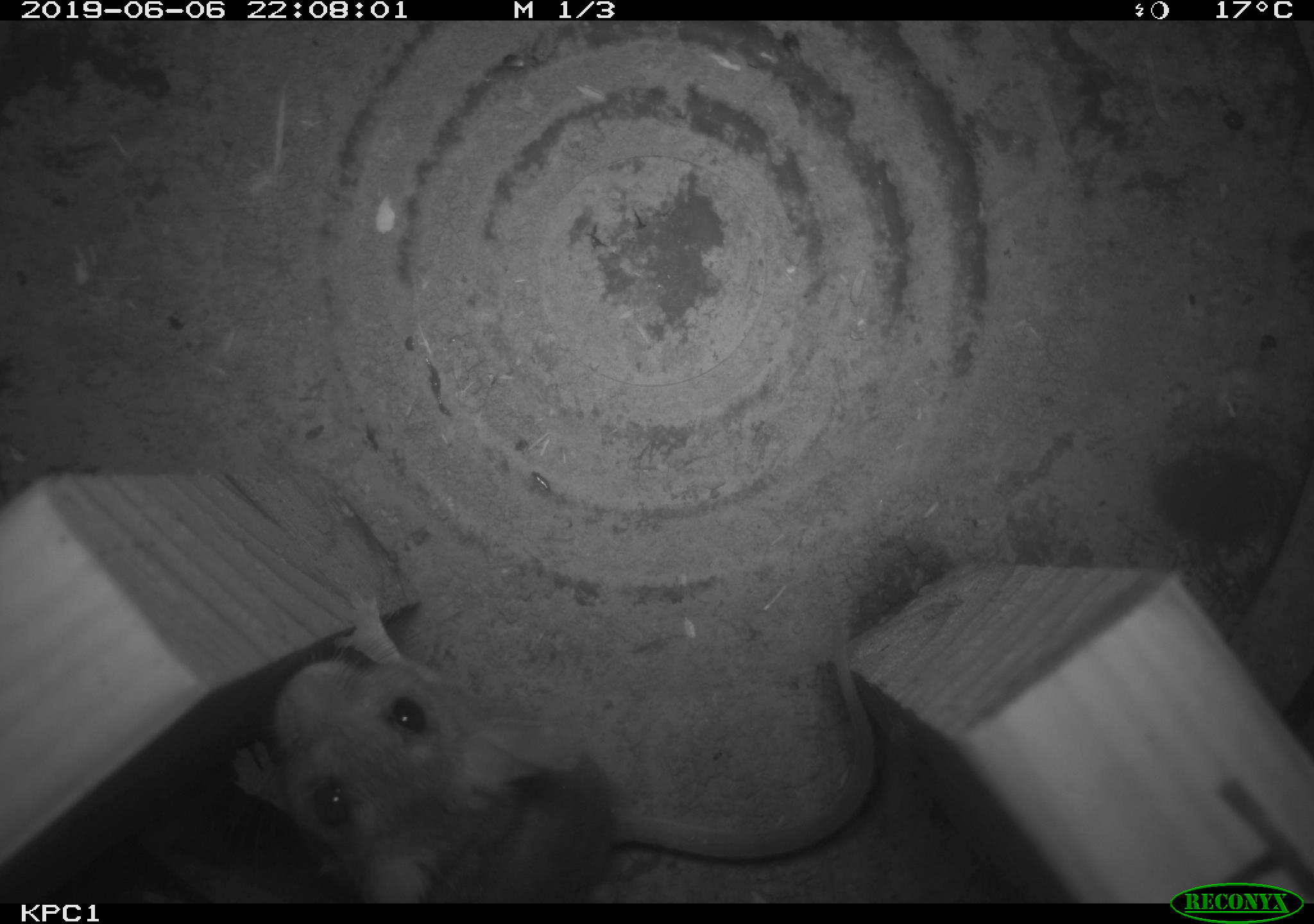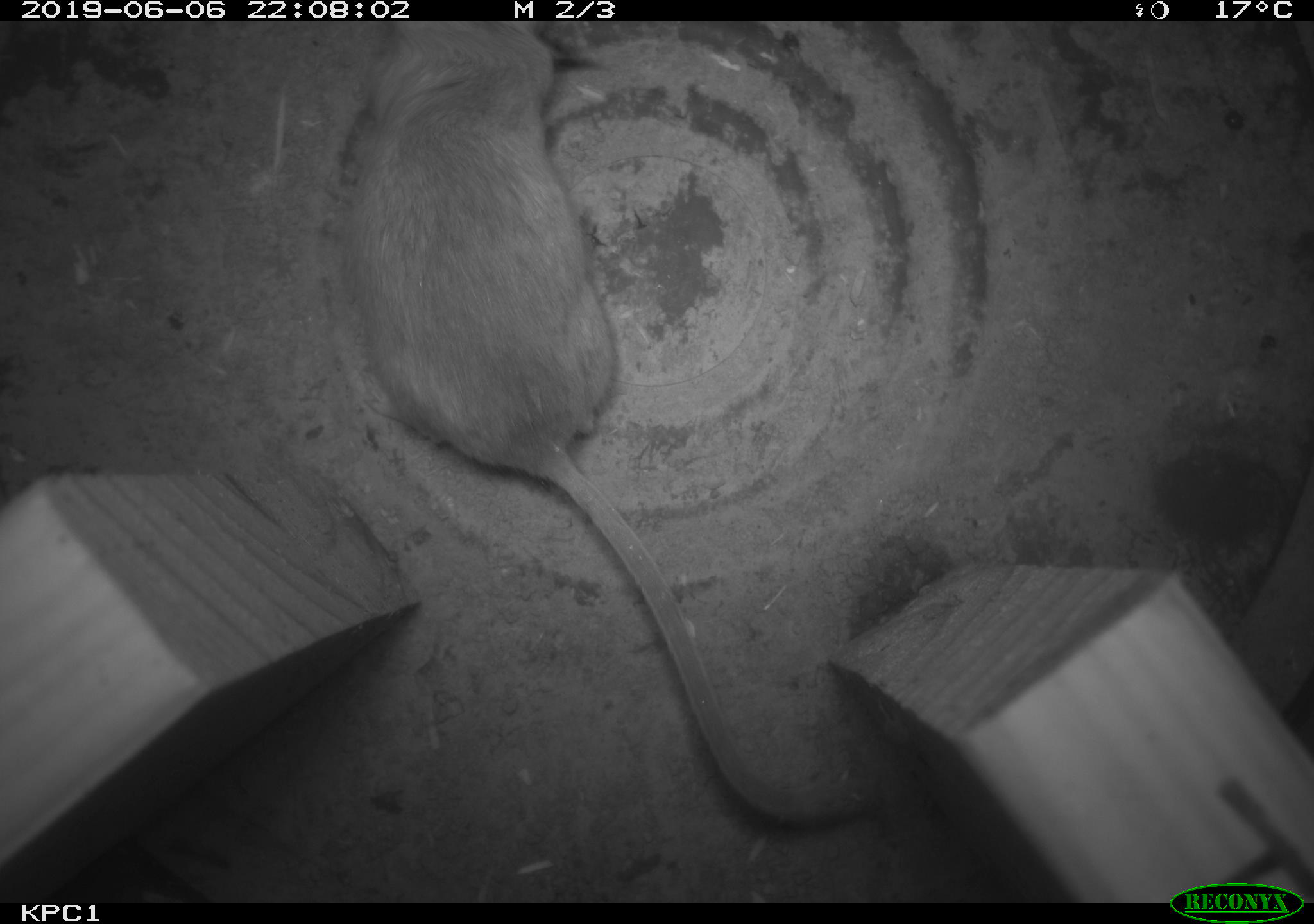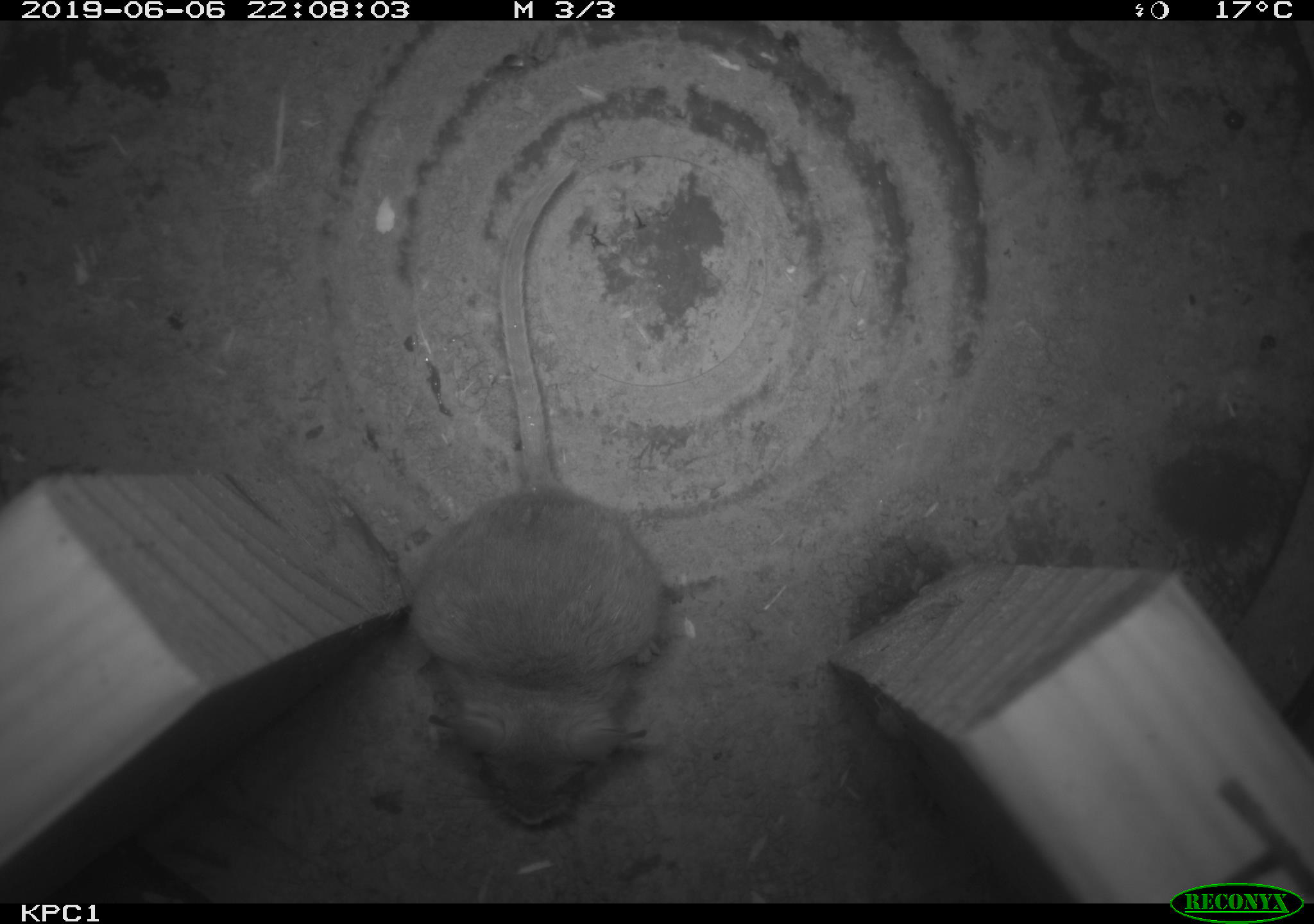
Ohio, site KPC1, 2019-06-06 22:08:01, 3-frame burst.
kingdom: Animalia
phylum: Chordata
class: Mammalia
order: Rodentia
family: Cricetidae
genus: Peromyscus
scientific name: Peromyscus leucopus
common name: white-footed mouse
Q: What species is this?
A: White-footed mouse (Peromyscus leucopus).